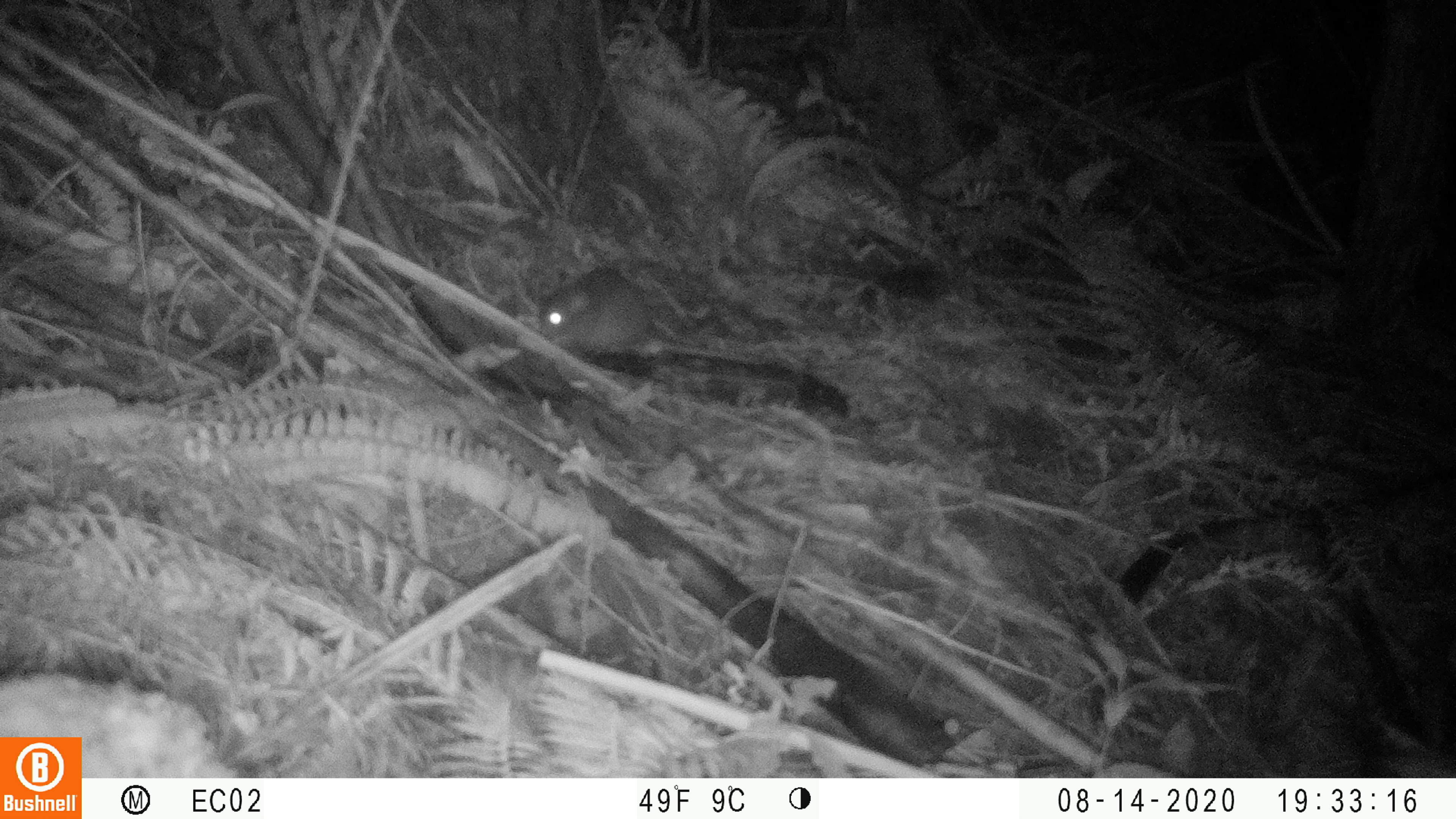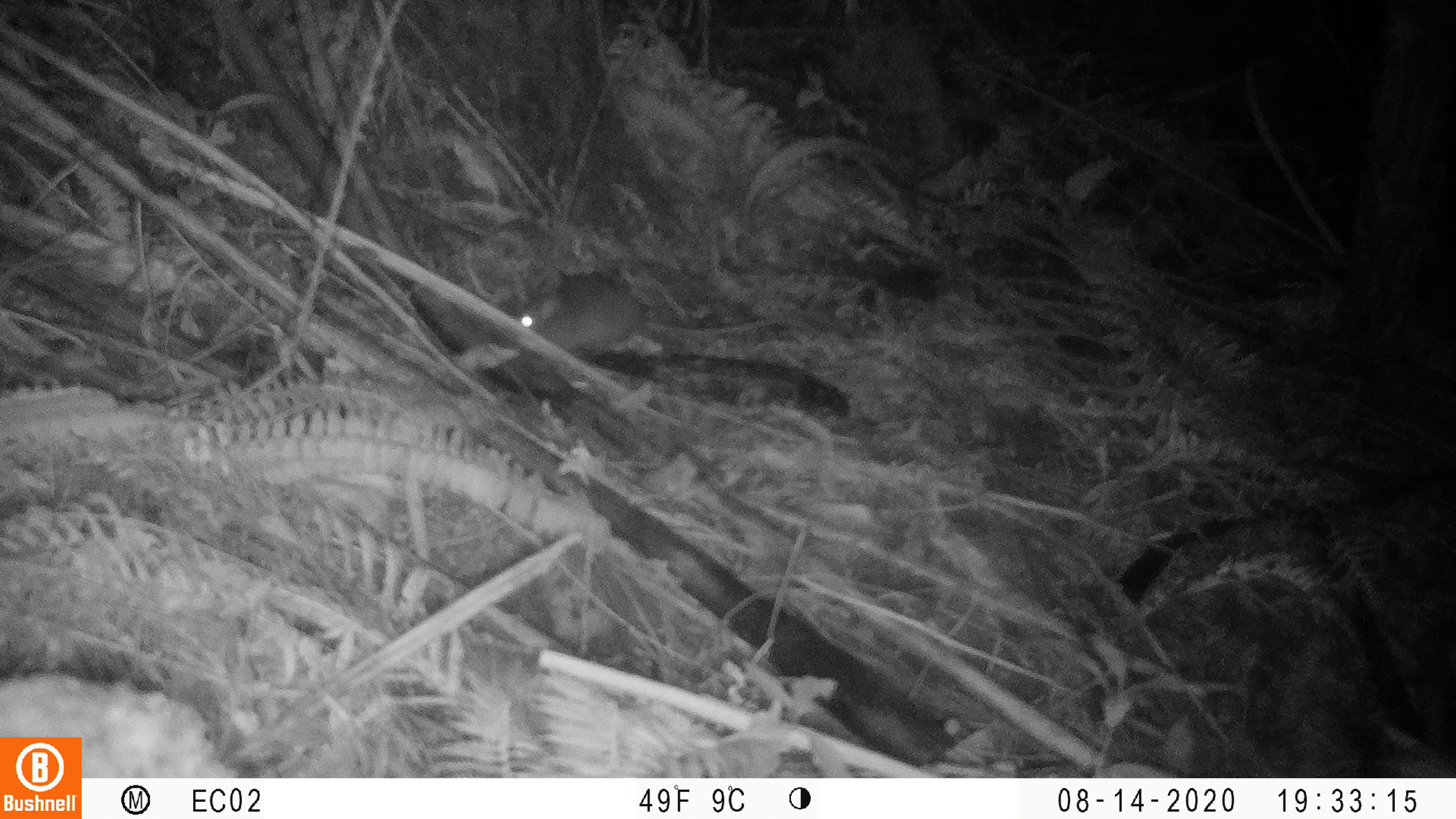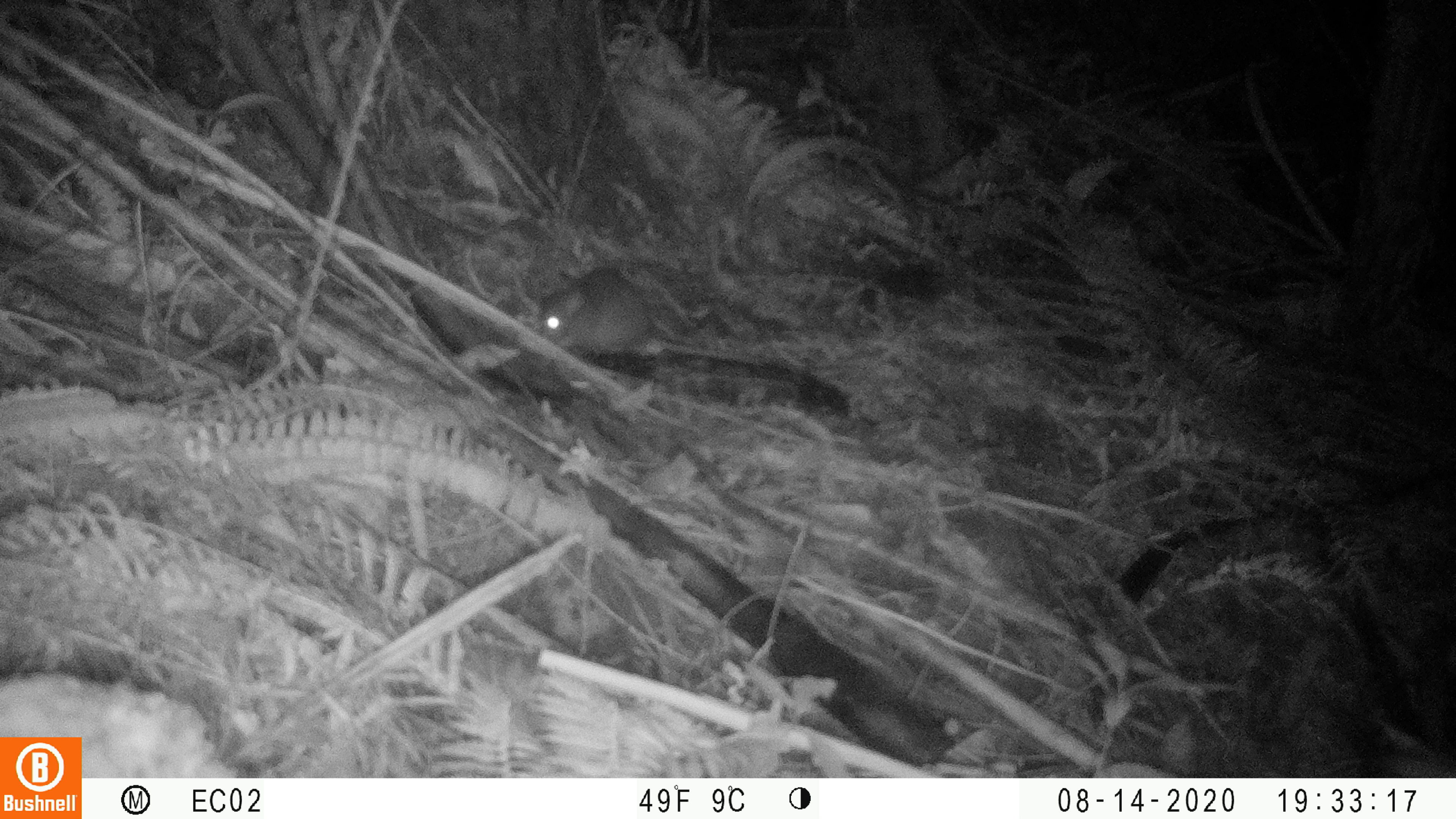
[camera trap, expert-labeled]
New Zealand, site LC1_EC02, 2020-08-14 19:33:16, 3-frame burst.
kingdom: Animalia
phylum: Chordata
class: Mammalia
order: Rodentia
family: Muridae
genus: Rattus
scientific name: Rattus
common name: rat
Rat (Rattus).